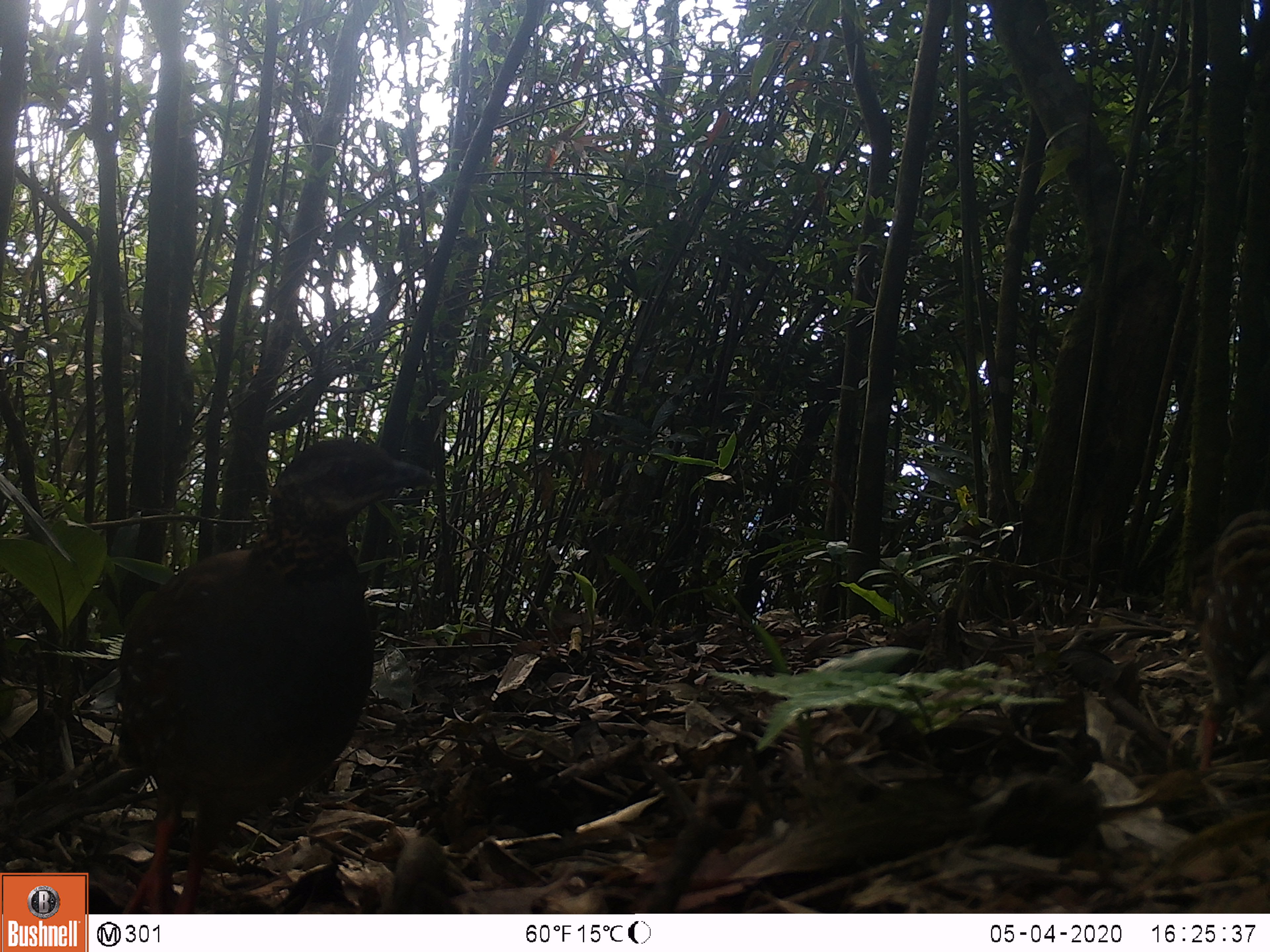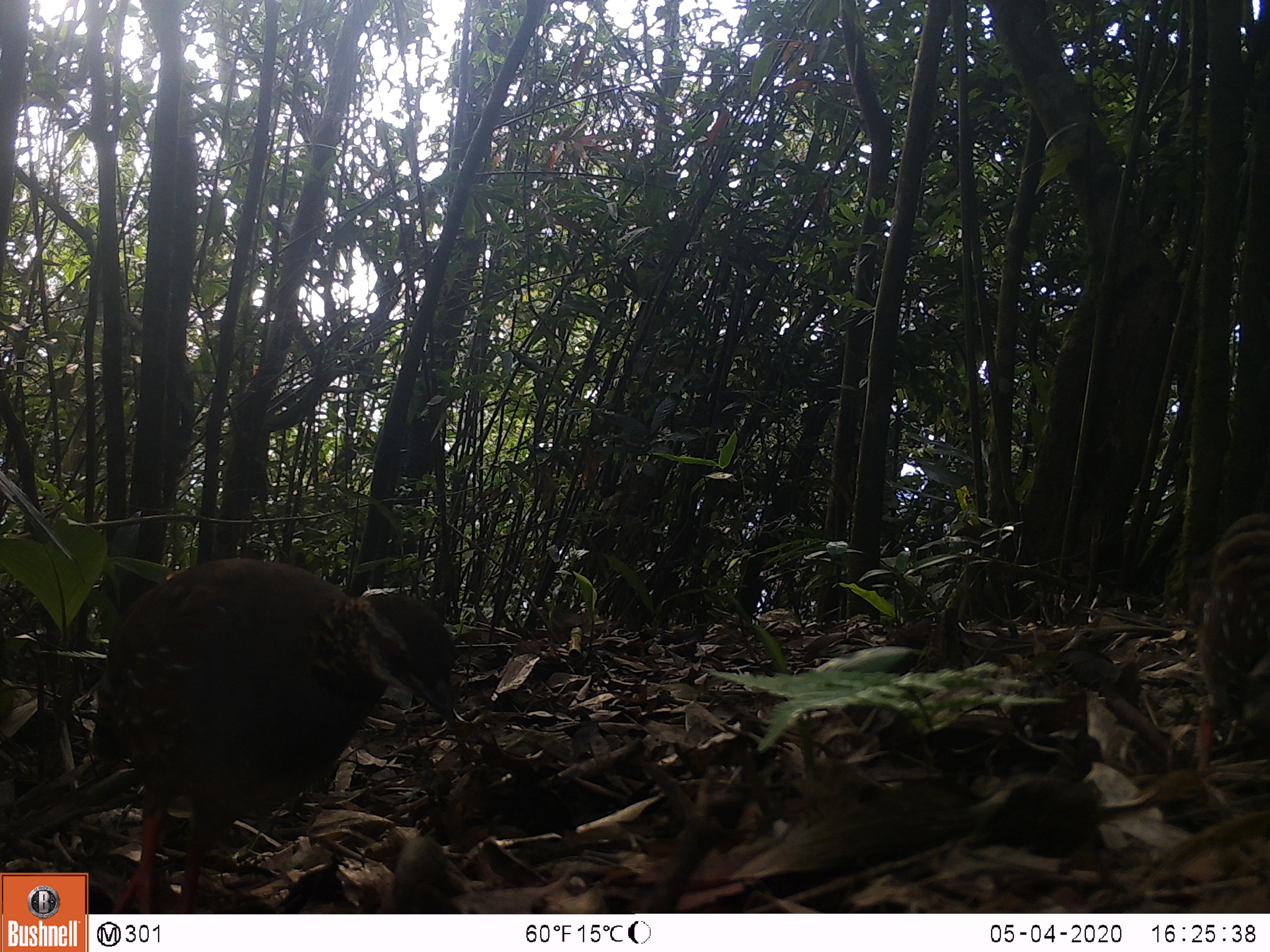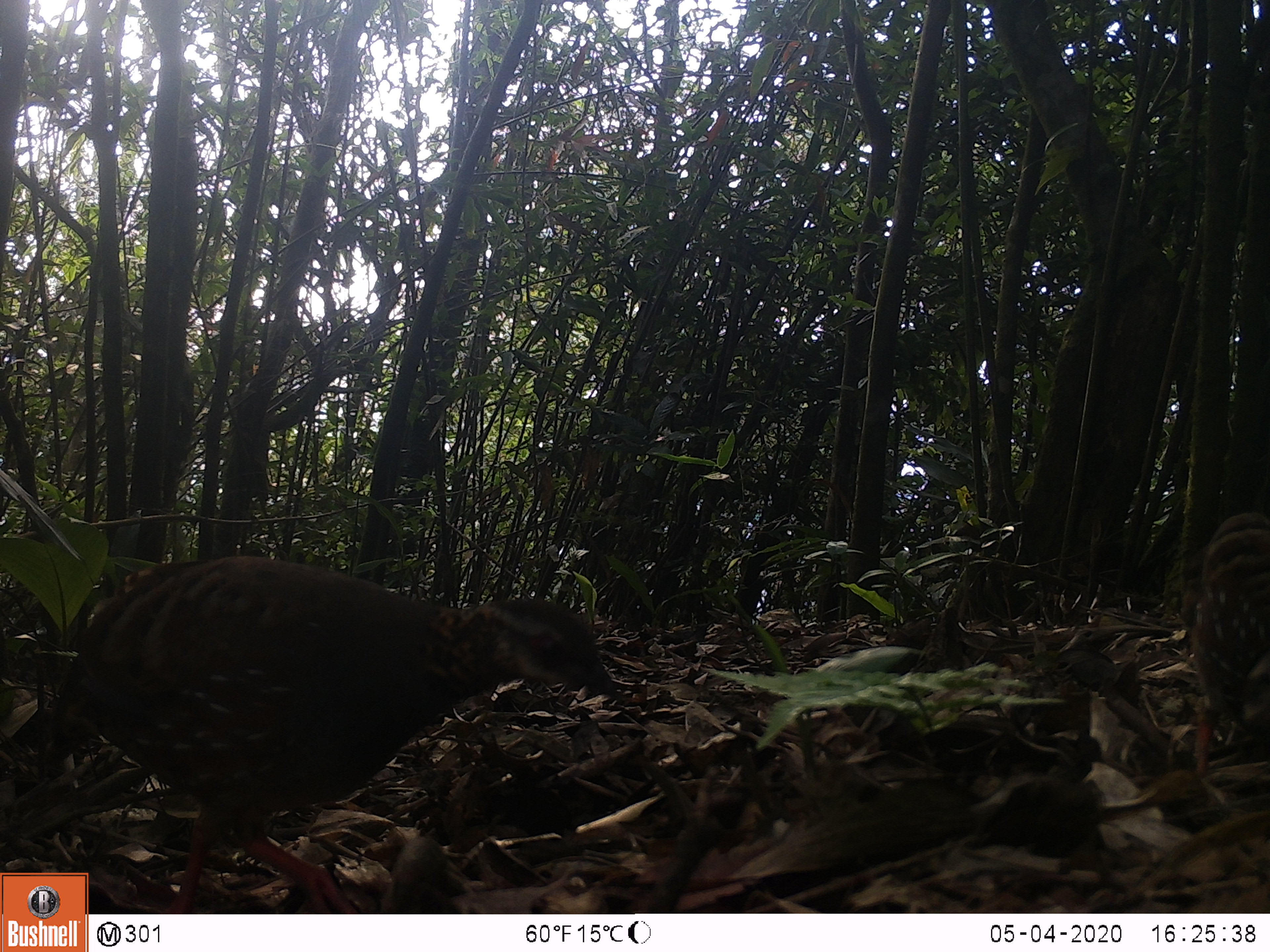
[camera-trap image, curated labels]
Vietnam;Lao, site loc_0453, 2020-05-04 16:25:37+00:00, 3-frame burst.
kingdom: Animalia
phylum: Chordata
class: Aves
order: Galliformes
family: Phasianidae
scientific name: Phasianidae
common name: partridge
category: unidentified partridge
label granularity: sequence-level